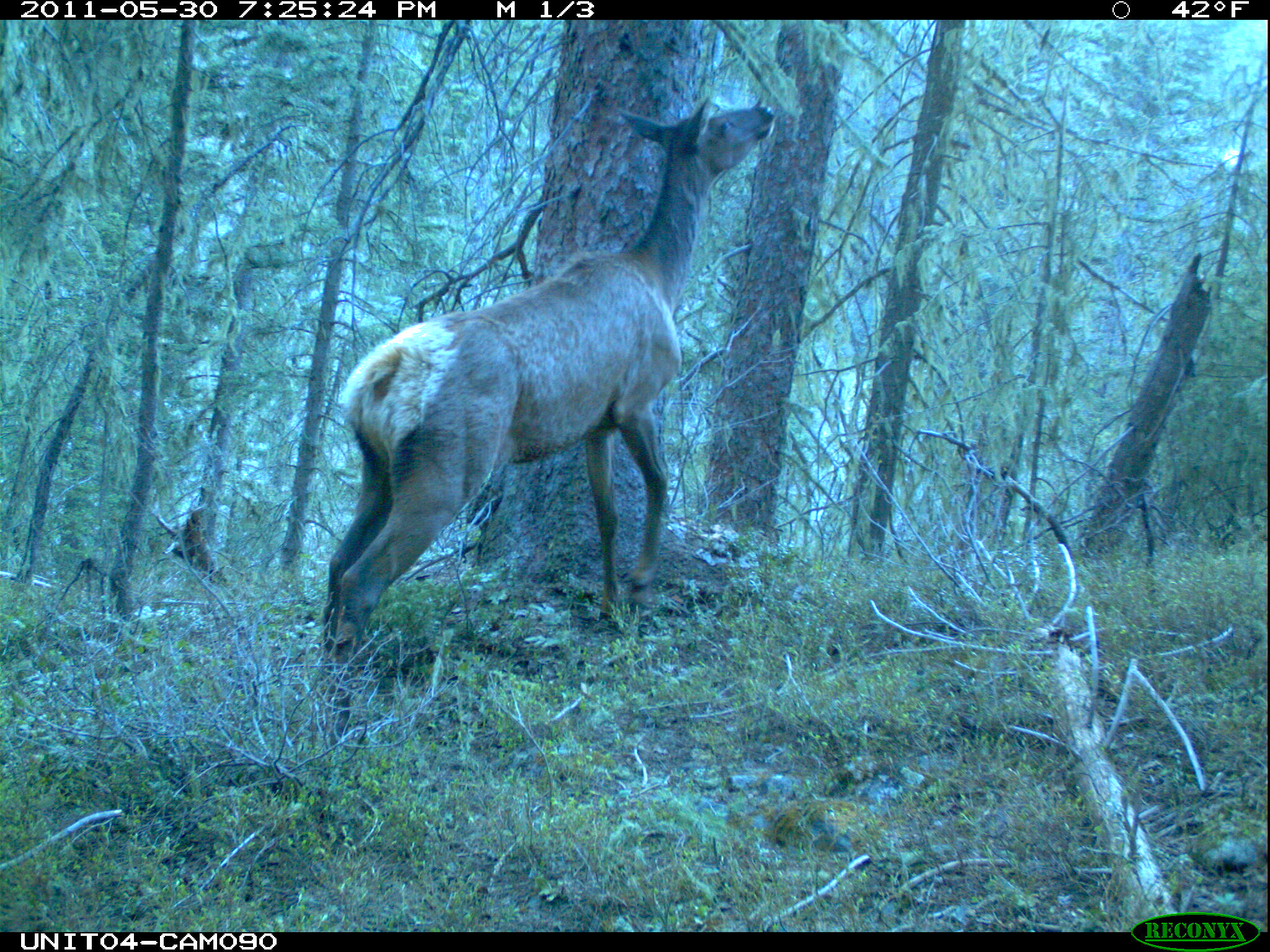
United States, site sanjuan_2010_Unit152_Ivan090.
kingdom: Animalia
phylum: Chordata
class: Mammalia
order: Artiodactyla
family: Cervidae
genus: Cervus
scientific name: Cervus elaphus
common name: red deer